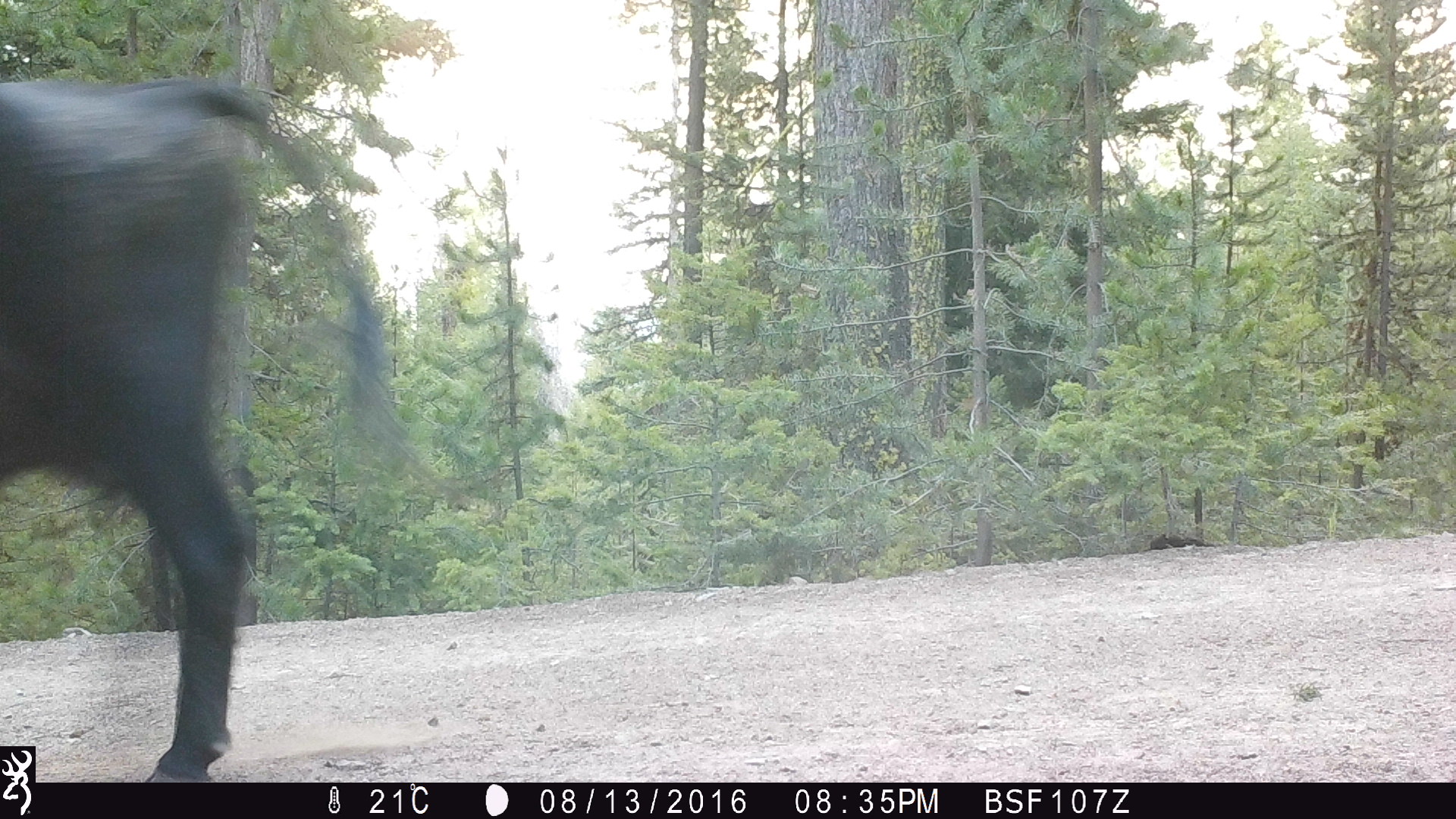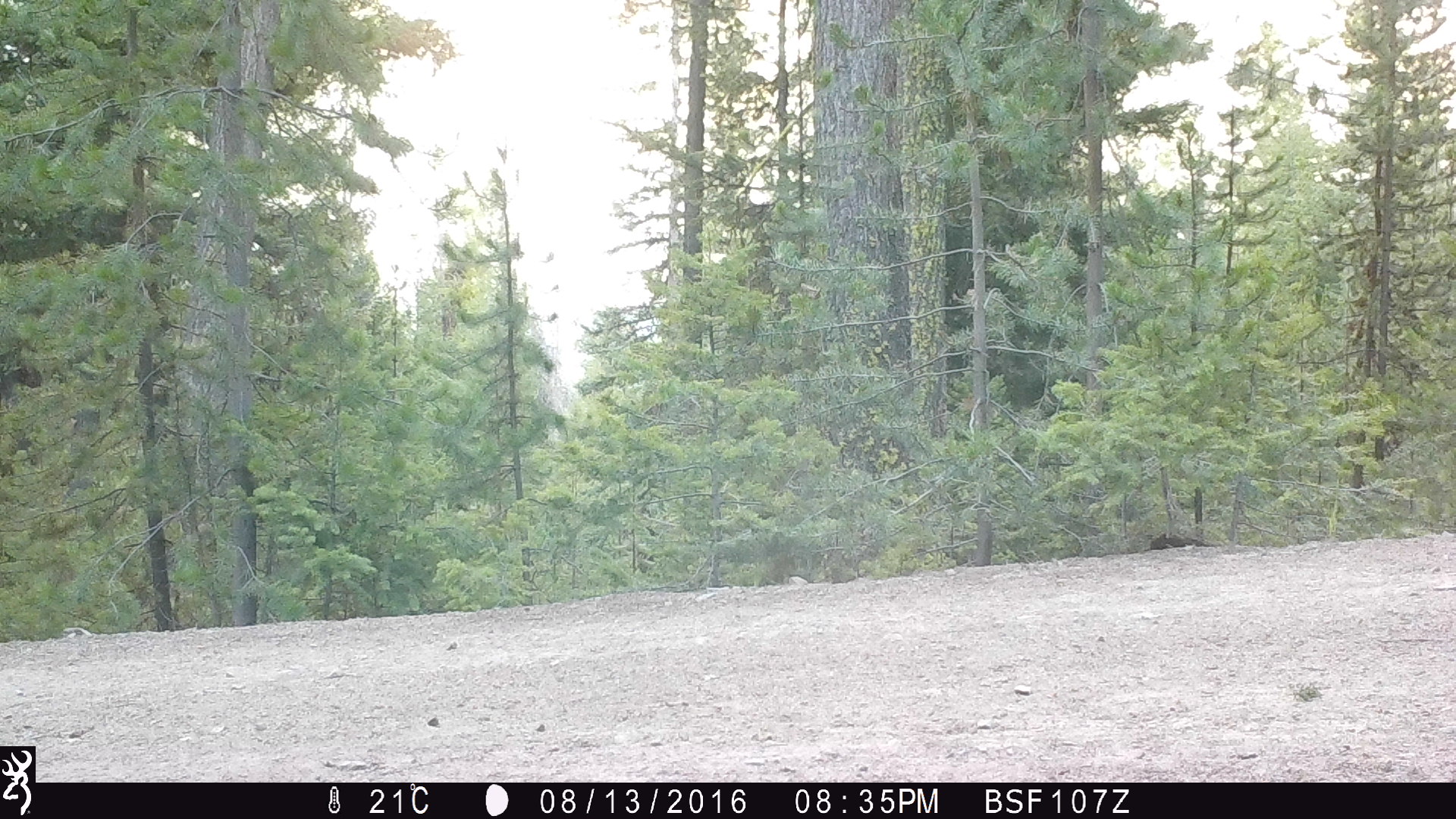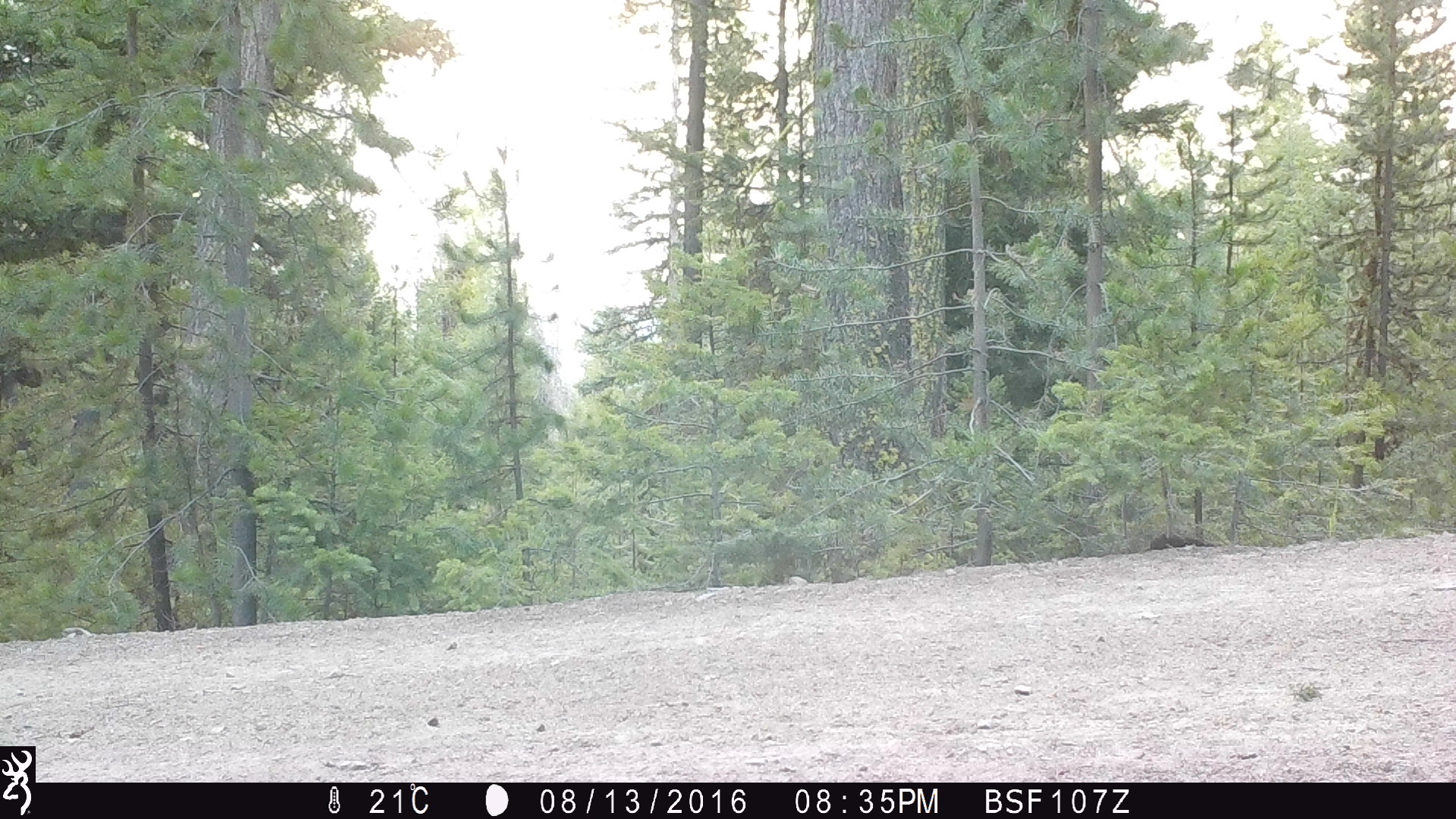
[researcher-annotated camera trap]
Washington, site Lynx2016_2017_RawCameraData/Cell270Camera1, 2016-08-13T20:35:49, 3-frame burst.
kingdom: Animalia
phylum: Chordata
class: Mammalia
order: Artiodactyla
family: Bovidae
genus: Bos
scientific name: Bos taurus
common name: domestic cattle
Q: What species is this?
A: Domestic cattle (Bos taurus).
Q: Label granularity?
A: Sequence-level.